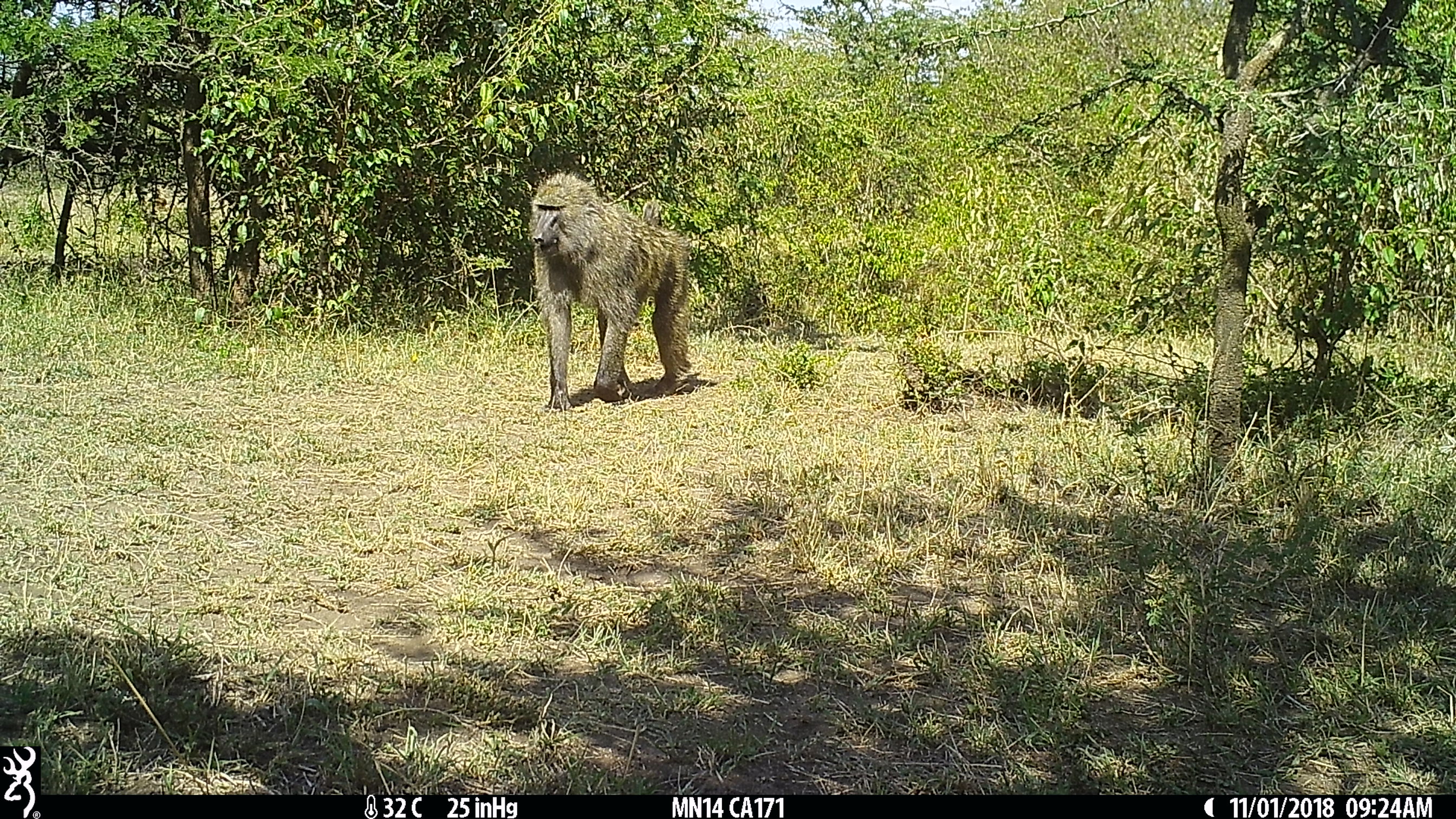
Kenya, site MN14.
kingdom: Animalia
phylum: Chordata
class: Mammalia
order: Primates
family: Cercopithecidae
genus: Papio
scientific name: Papio anubis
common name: olive baboon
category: baboon